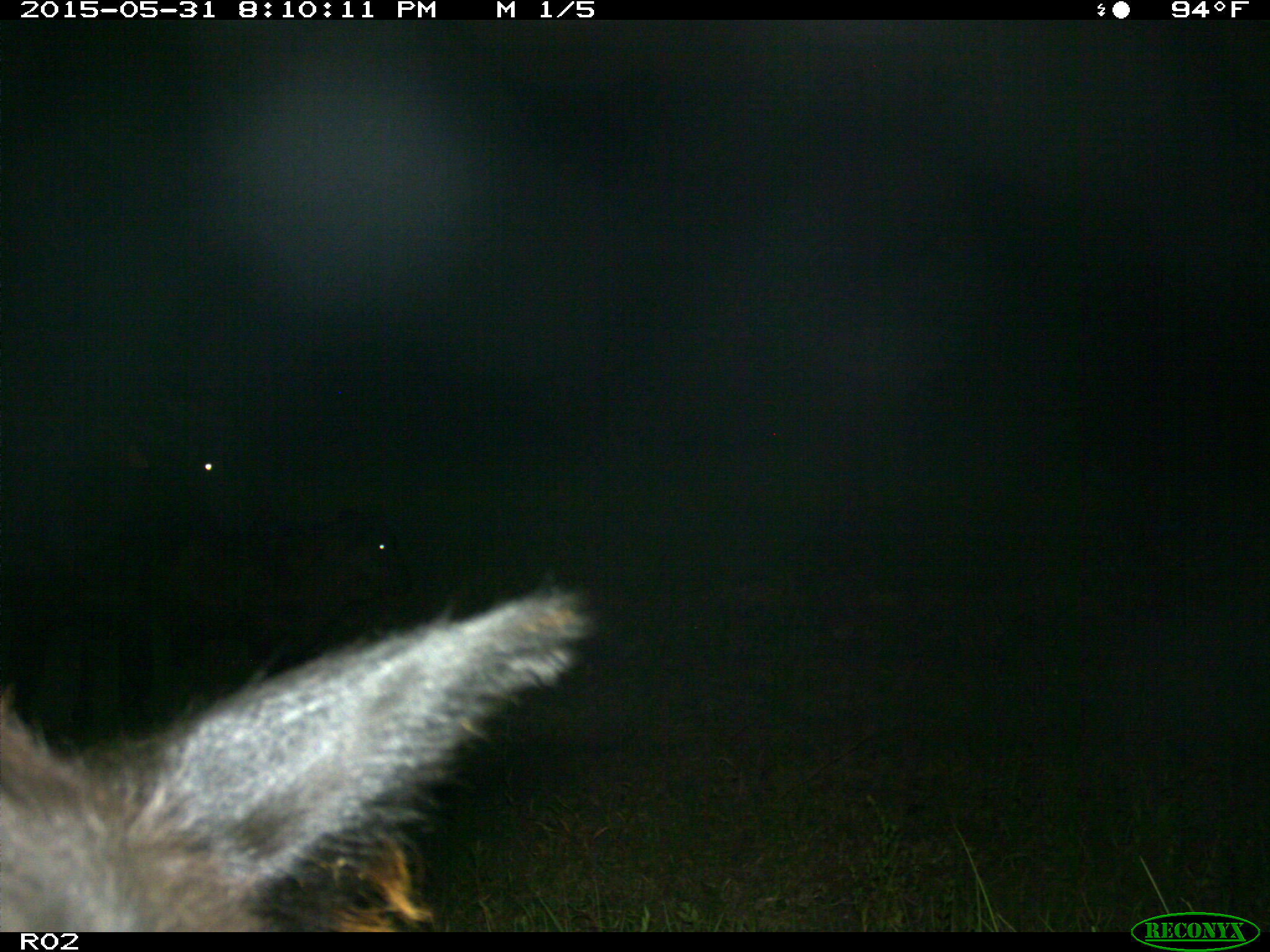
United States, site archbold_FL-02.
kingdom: Animalia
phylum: Chordata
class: Mammalia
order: Artiodactyla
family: Bovidae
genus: Bos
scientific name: Bos taurus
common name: domestic cow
Bos taurus (domestic cow).